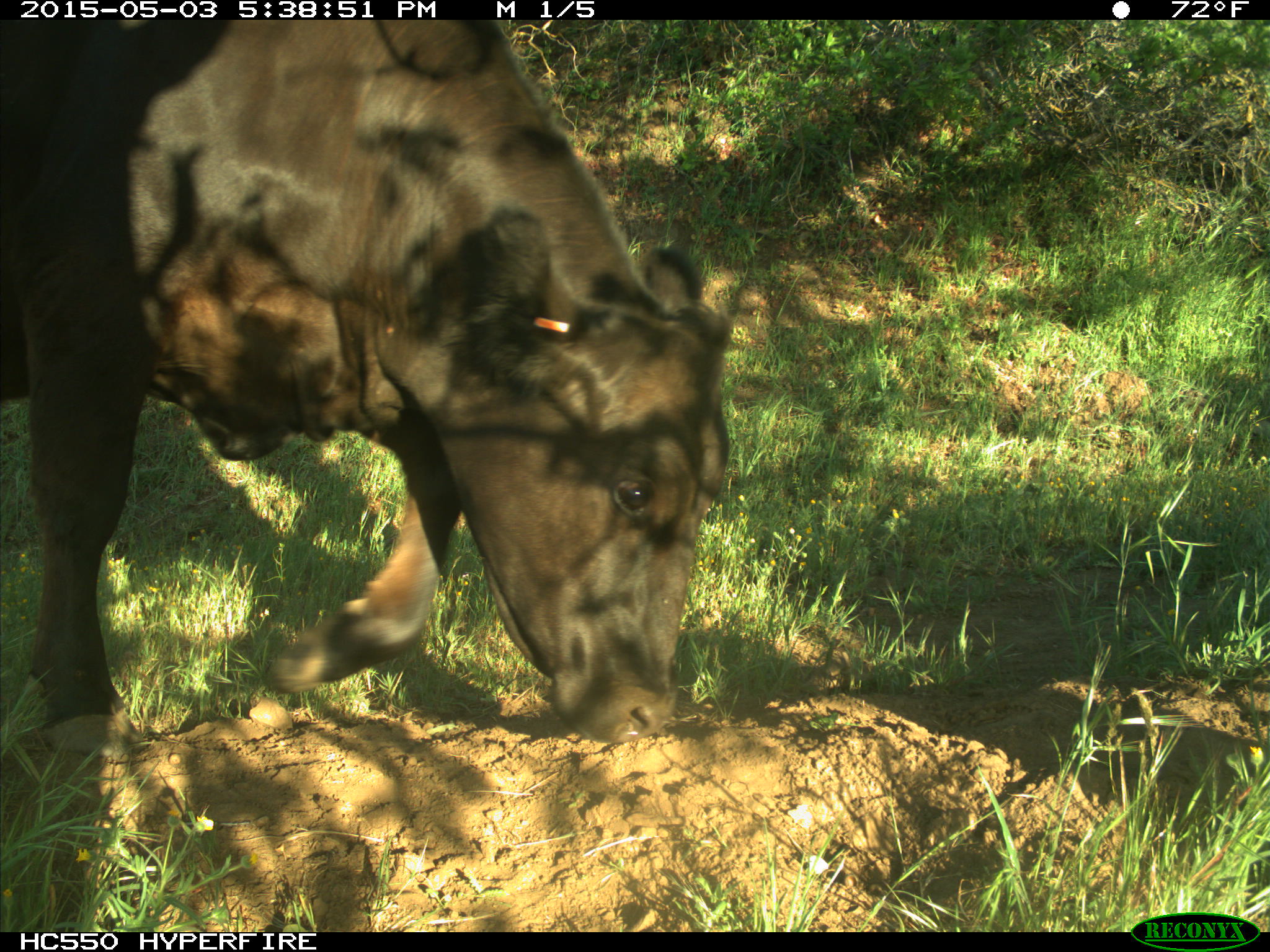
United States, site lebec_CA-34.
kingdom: Animalia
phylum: Chordata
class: Mammalia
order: Artiodactyla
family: Bovidae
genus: Bos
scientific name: Bos taurus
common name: domestic cow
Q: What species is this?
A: Bos taurus (domestic cow).